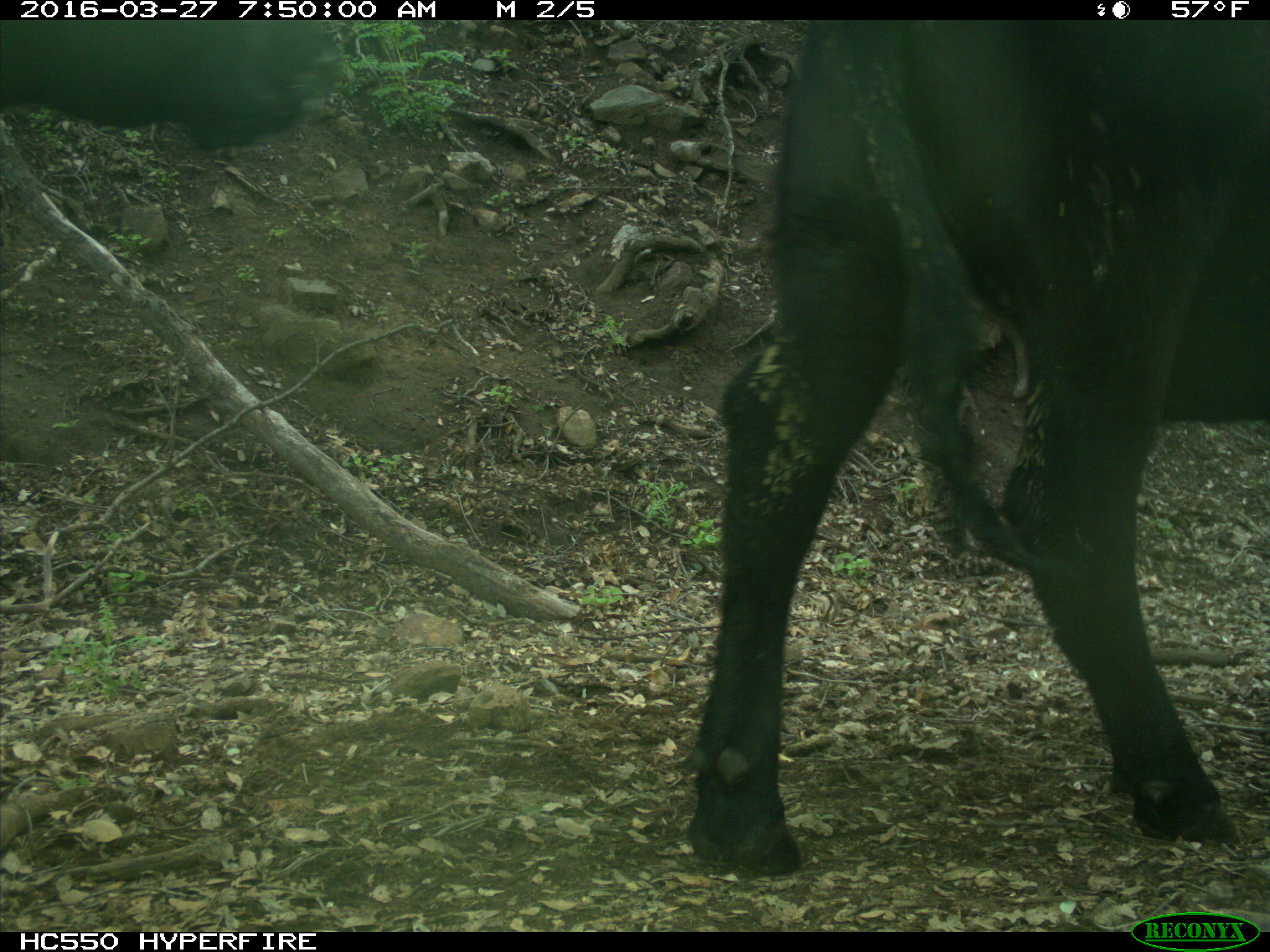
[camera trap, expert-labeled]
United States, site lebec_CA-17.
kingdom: Animalia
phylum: Chordata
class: Mammalia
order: Artiodactyla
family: Bovidae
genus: Bos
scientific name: Bos taurus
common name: domestic cow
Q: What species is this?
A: Bos taurus (domestic cow).